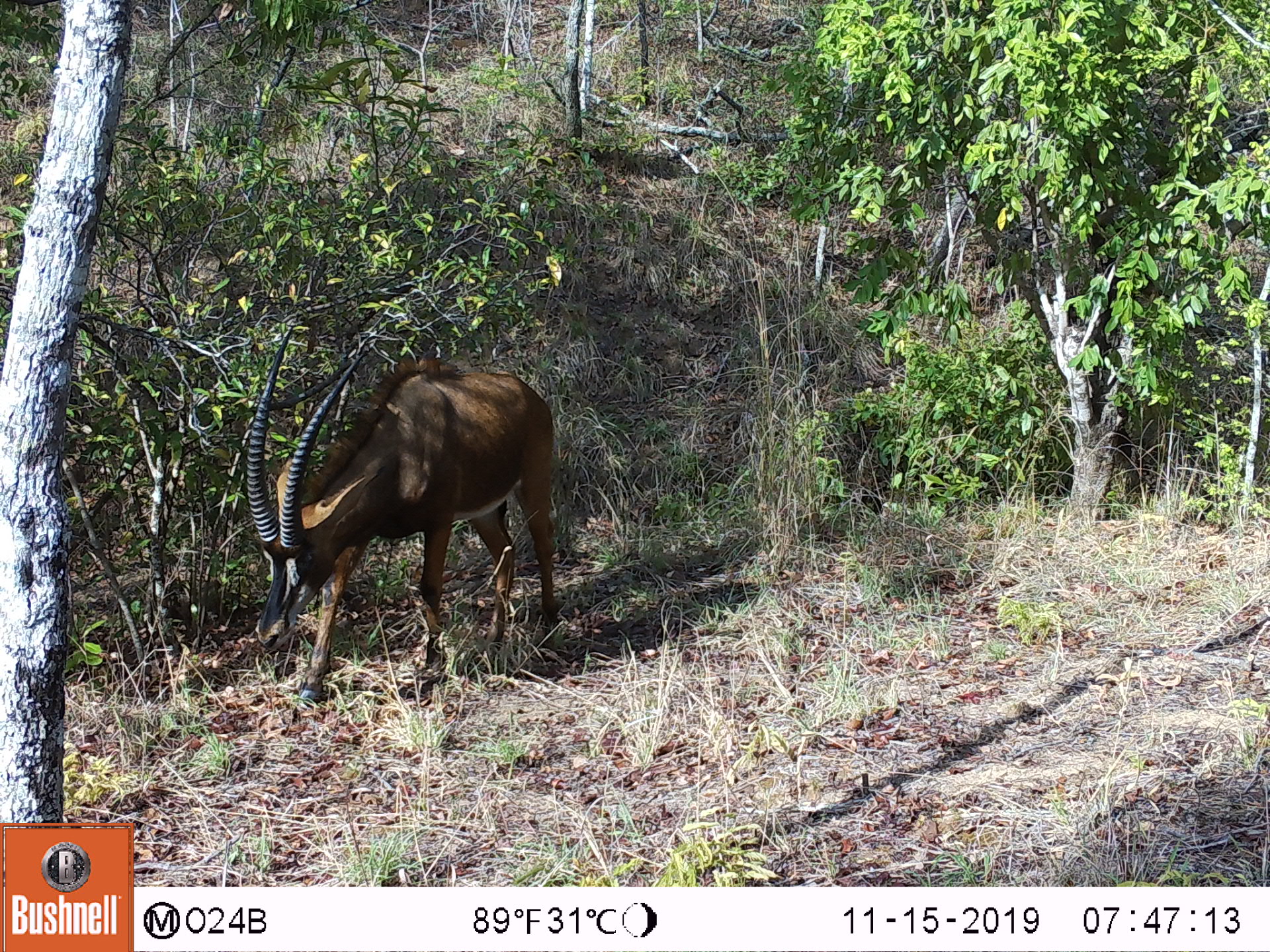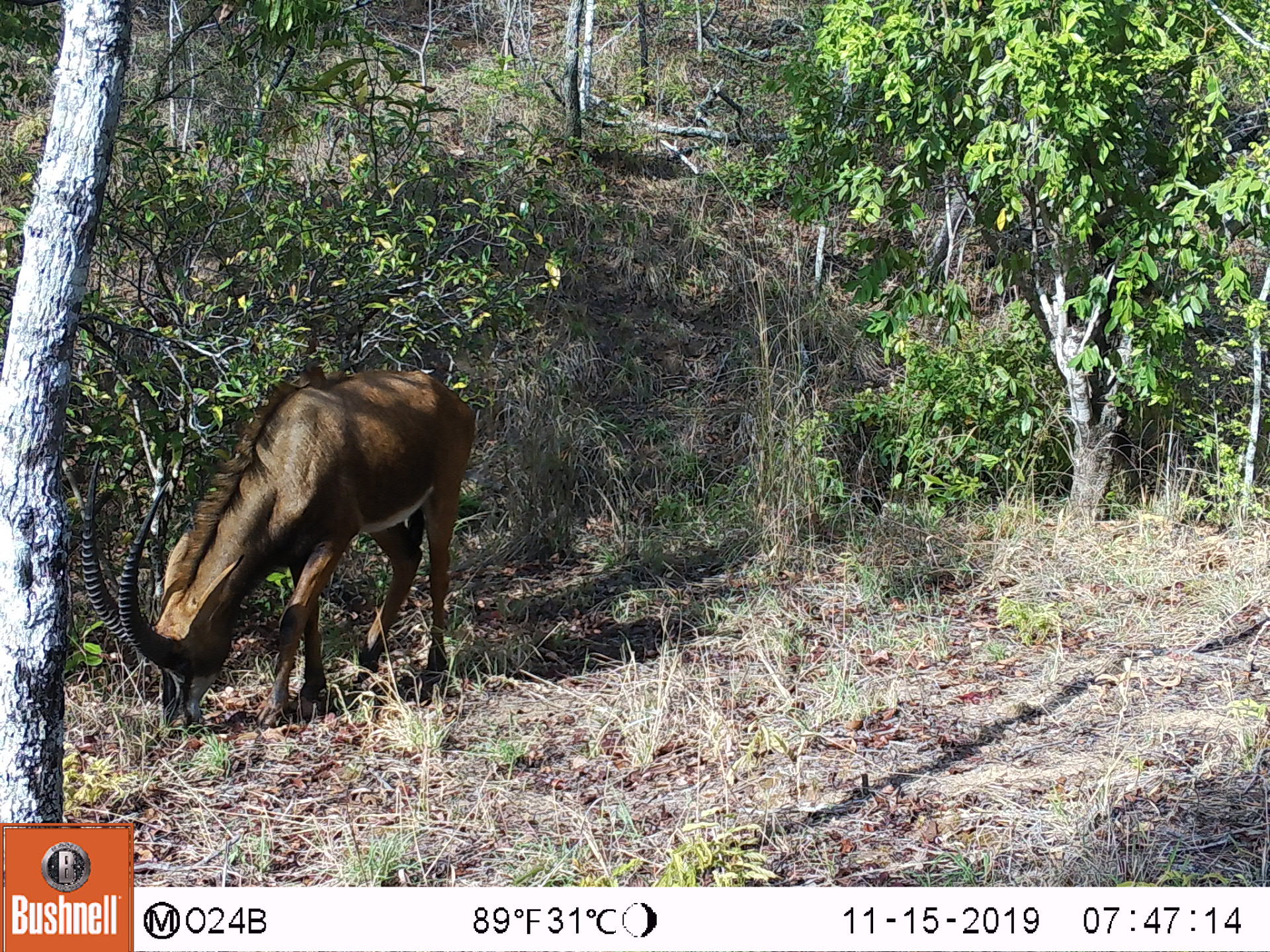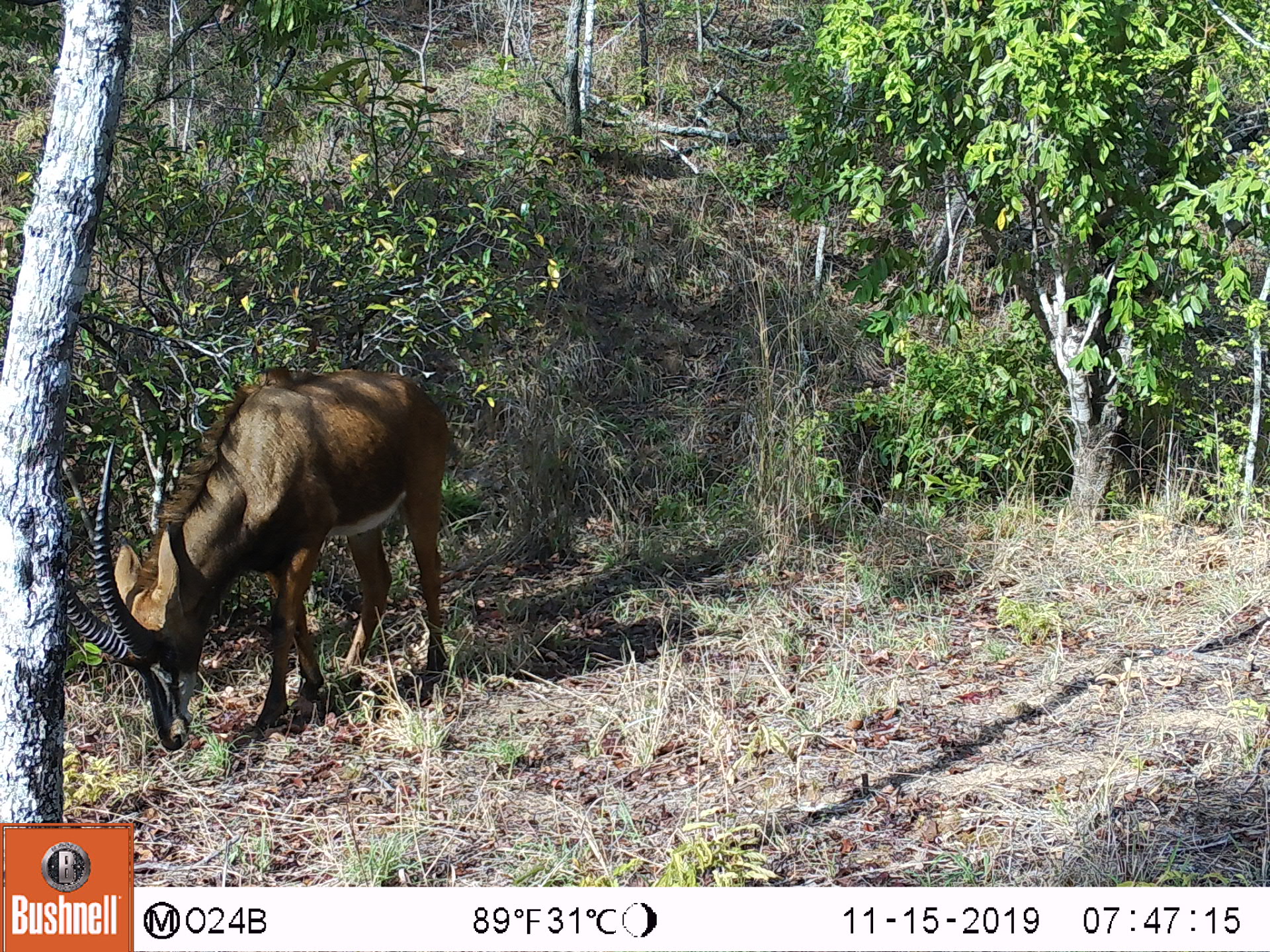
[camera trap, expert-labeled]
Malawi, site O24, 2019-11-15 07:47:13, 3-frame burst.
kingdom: Animalia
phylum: Chordata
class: Mammalia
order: Artiodactyla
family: Bovidae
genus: Hippotragus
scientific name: Hippotragus niger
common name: sable antelope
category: sable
Sable (sable antelope) (Hippotragus niger), count 1.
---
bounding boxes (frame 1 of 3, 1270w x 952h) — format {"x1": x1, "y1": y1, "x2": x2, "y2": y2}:
sable: {"x1": 242, "y1": 317, "x2": 567, "y2": 707}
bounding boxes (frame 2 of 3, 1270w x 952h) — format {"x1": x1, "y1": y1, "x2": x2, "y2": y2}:
sable: {"x1": 74, "y1": 355, "x2": 479, "y2": 758}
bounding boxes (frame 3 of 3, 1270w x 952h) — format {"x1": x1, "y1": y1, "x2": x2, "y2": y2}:
sable: {"x1": 62, "y1": 358, "x2": 454, "y2": 752}